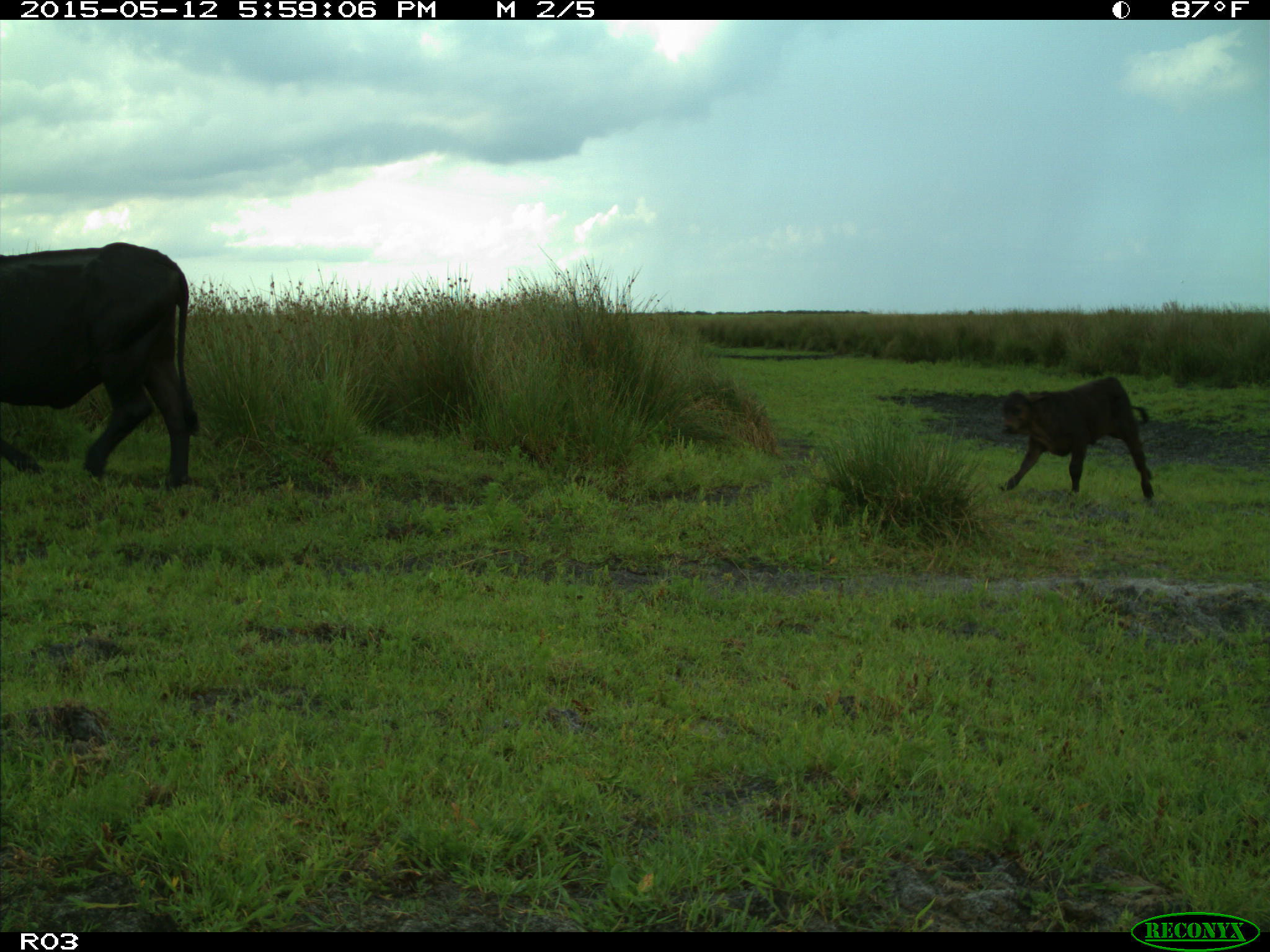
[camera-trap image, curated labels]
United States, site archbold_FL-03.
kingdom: Animalia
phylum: Chordata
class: Mammalia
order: Artiodactyla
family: Bovidae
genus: Bos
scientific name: Bos taurus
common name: domestic cow